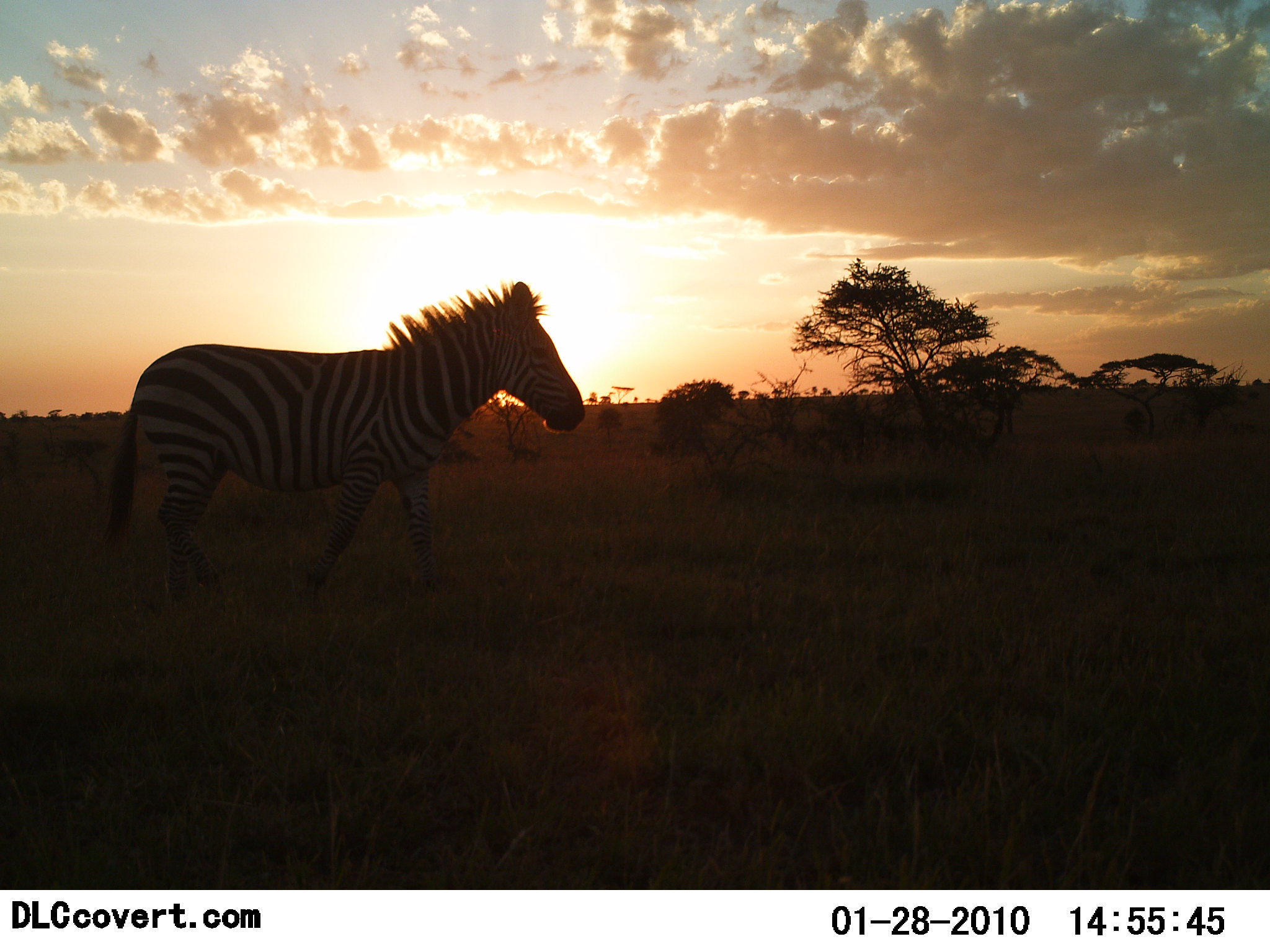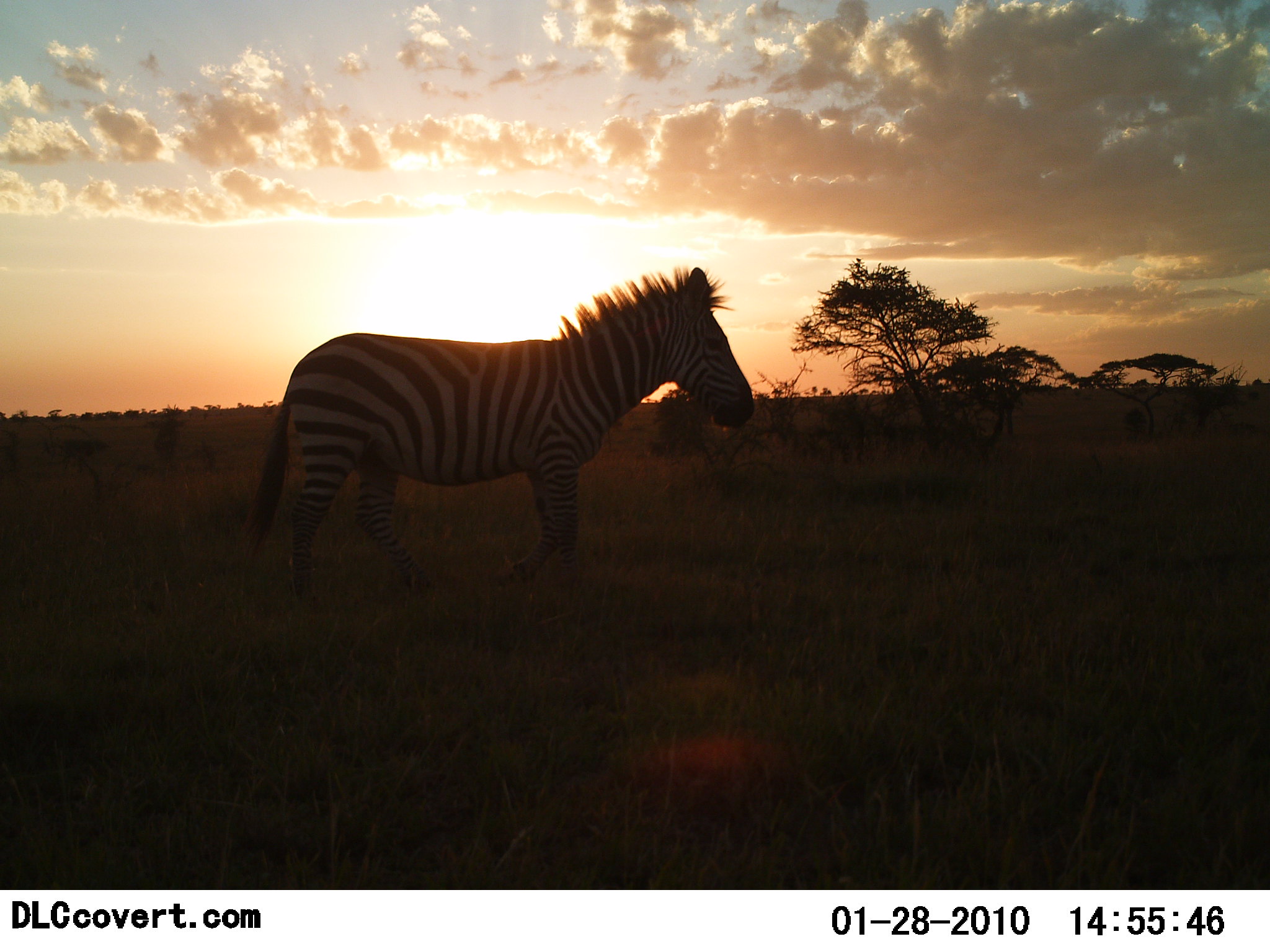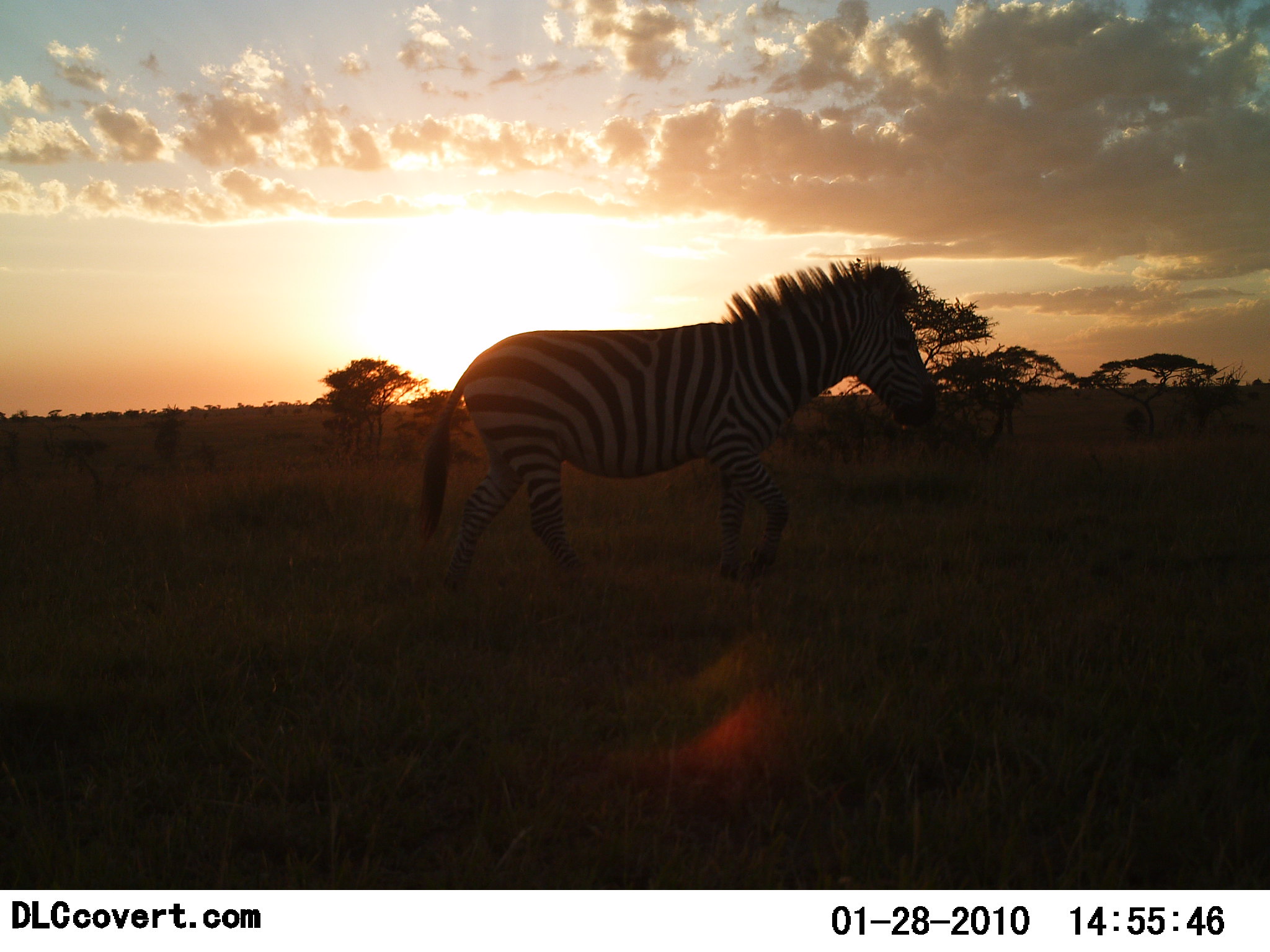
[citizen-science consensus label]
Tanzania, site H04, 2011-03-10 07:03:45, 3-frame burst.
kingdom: Animalia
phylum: Chordata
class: Mammalia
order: Perissodactyla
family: Equidae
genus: Equus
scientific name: Equus quagga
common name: plains zebra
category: zebra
Zebra (plains zebra) (Equus quagga), count 1. Behavior (volunteer vote fractions): standing 0%, resting 0%, moving 100%, interacting 0%. Young present (vote fraction): 0%. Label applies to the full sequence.